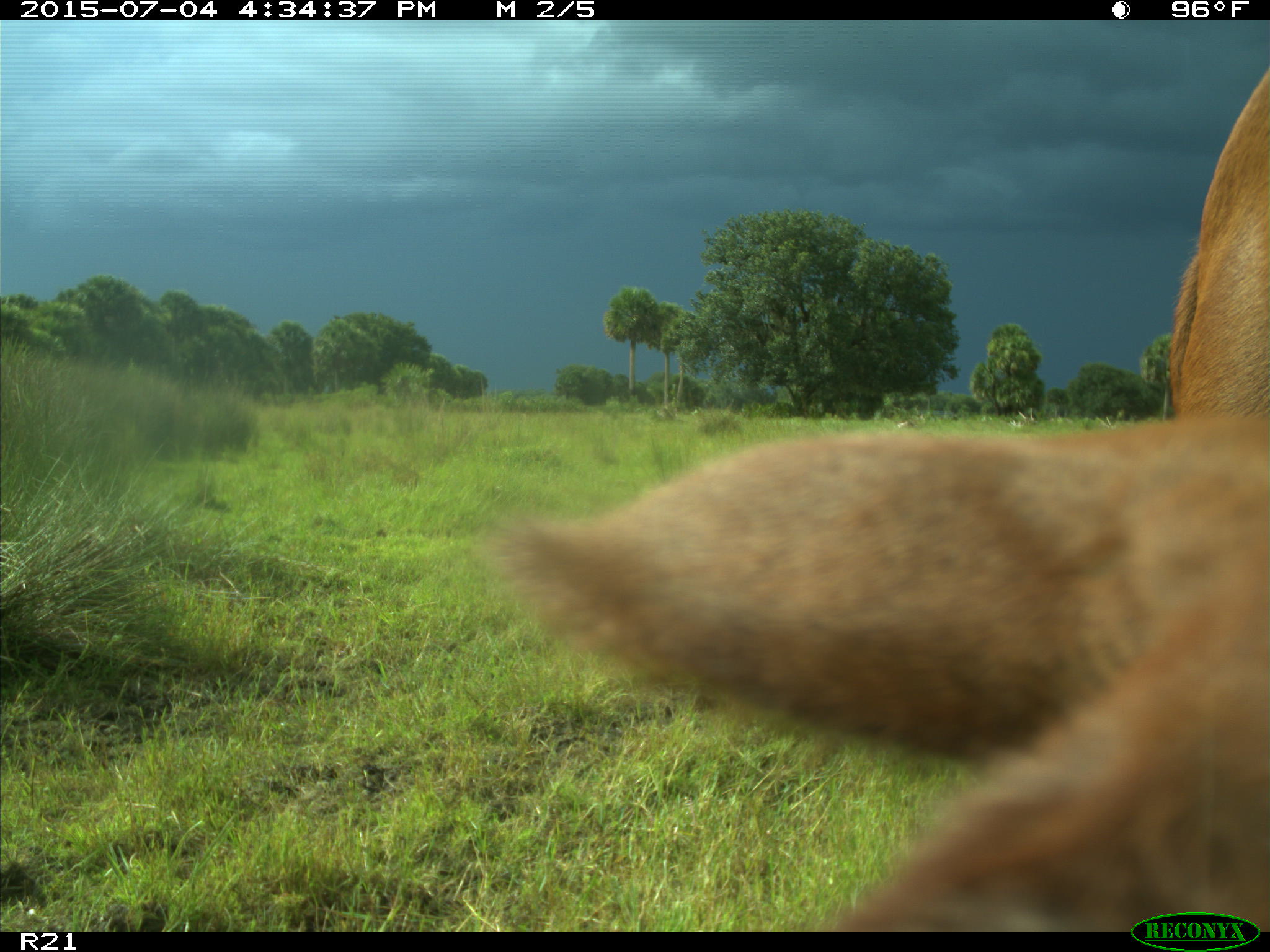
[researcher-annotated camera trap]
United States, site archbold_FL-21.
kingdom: Animalia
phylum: Chordata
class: Mammalia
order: Artiodactyla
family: Bovidae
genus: Bos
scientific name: Bos taurus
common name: domestic cow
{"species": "Bos taurus (domestic cow)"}